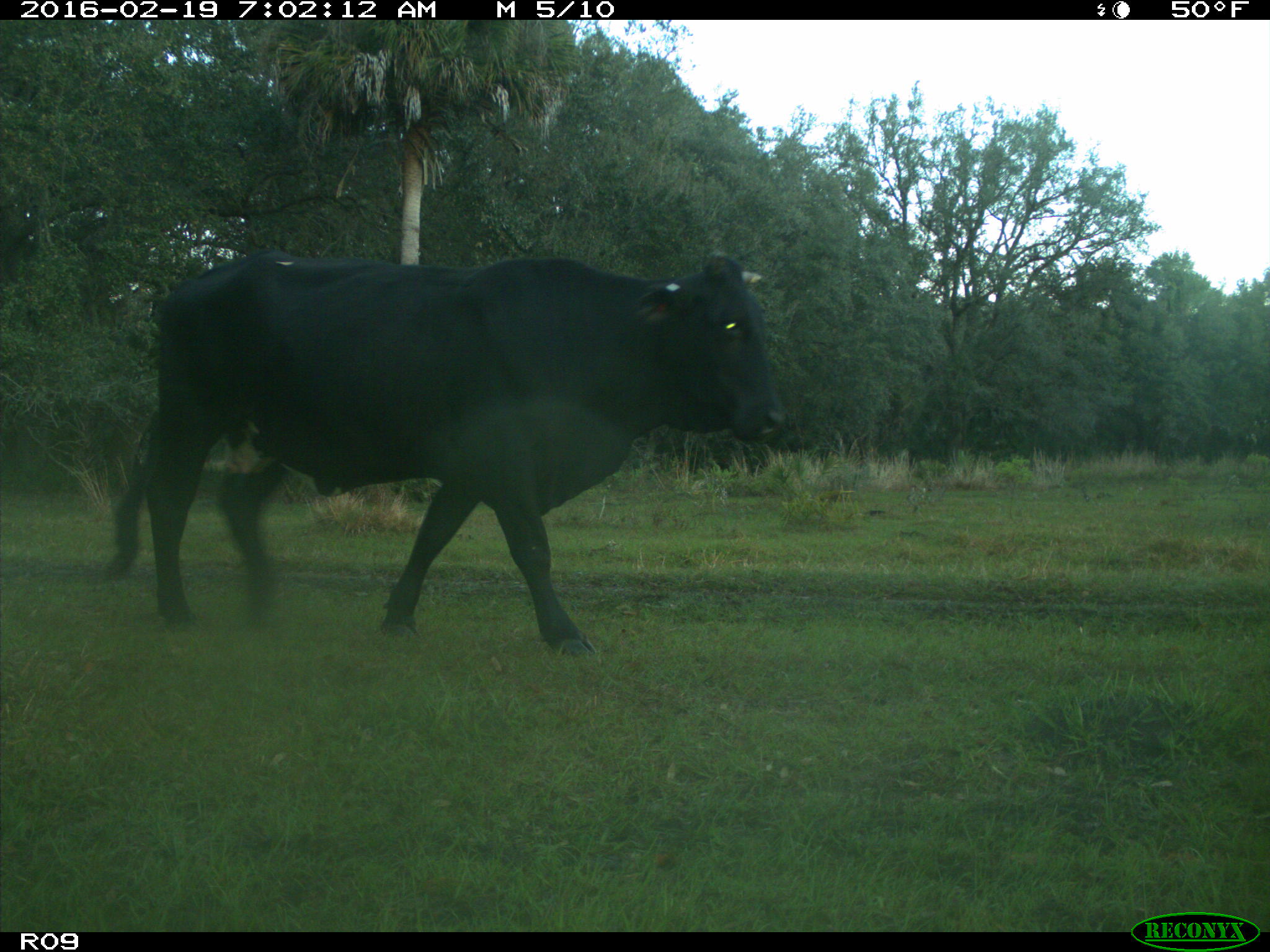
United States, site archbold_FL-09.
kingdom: Animalia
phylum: Chordata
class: Mammalia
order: Artiodactyla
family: Bovidae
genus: Bos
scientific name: Bos taurus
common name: domestic cow